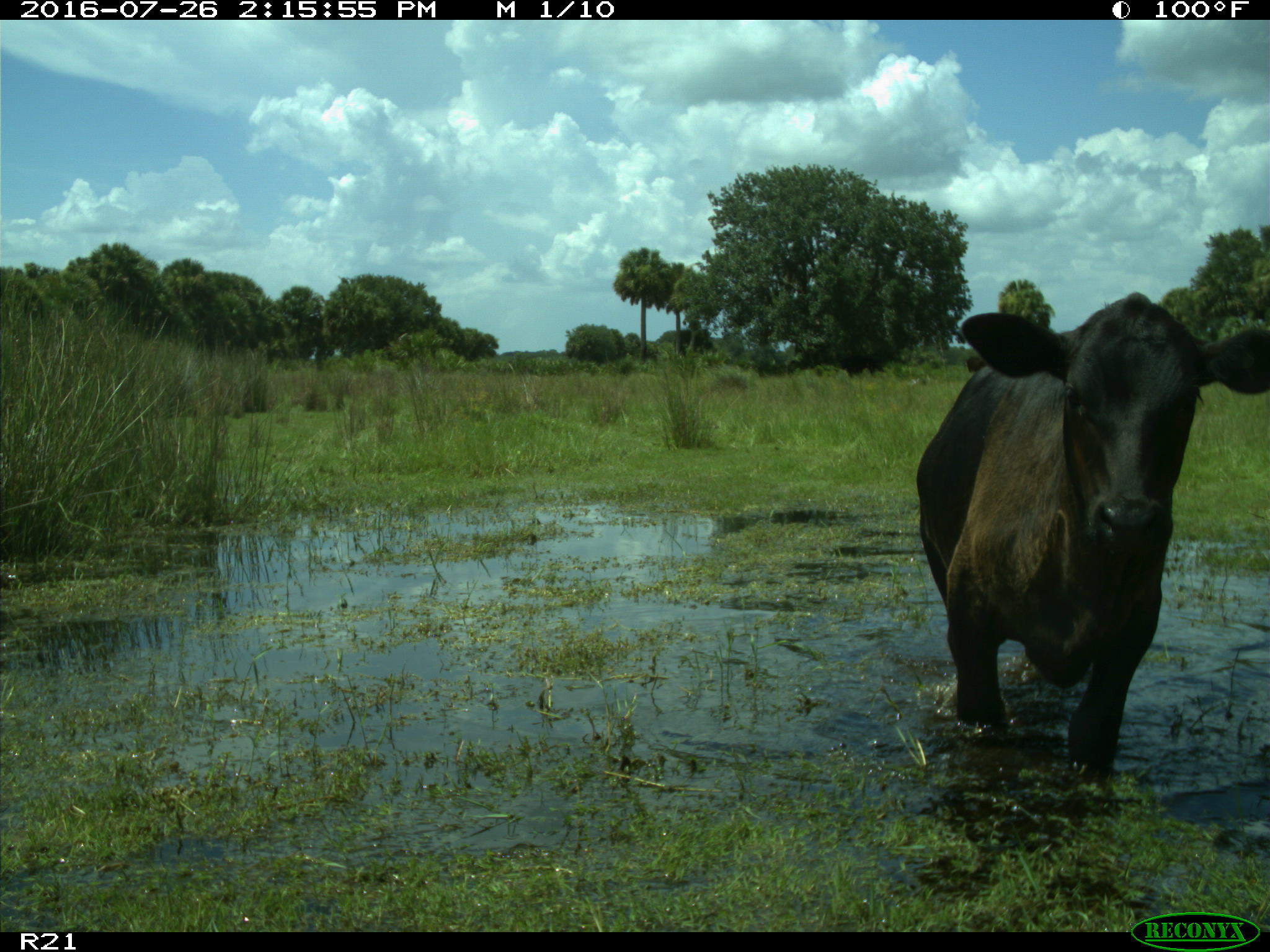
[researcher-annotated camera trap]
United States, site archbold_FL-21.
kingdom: Animalia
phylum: Chordata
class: Mammalia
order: Artiodactyla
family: Bovidae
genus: Bos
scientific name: Bos taurus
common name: domestic cow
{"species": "Bos taurus (domestic cow)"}